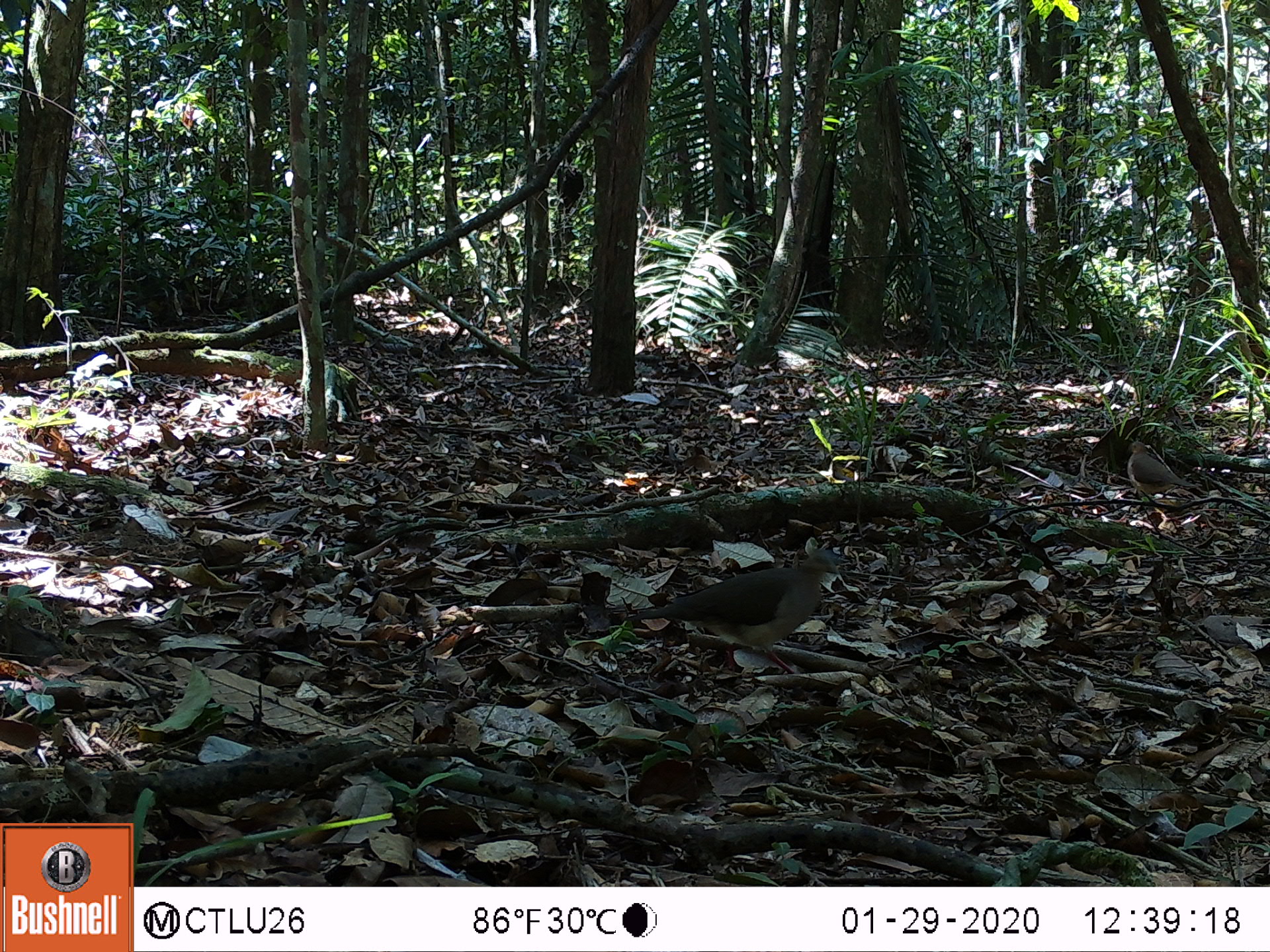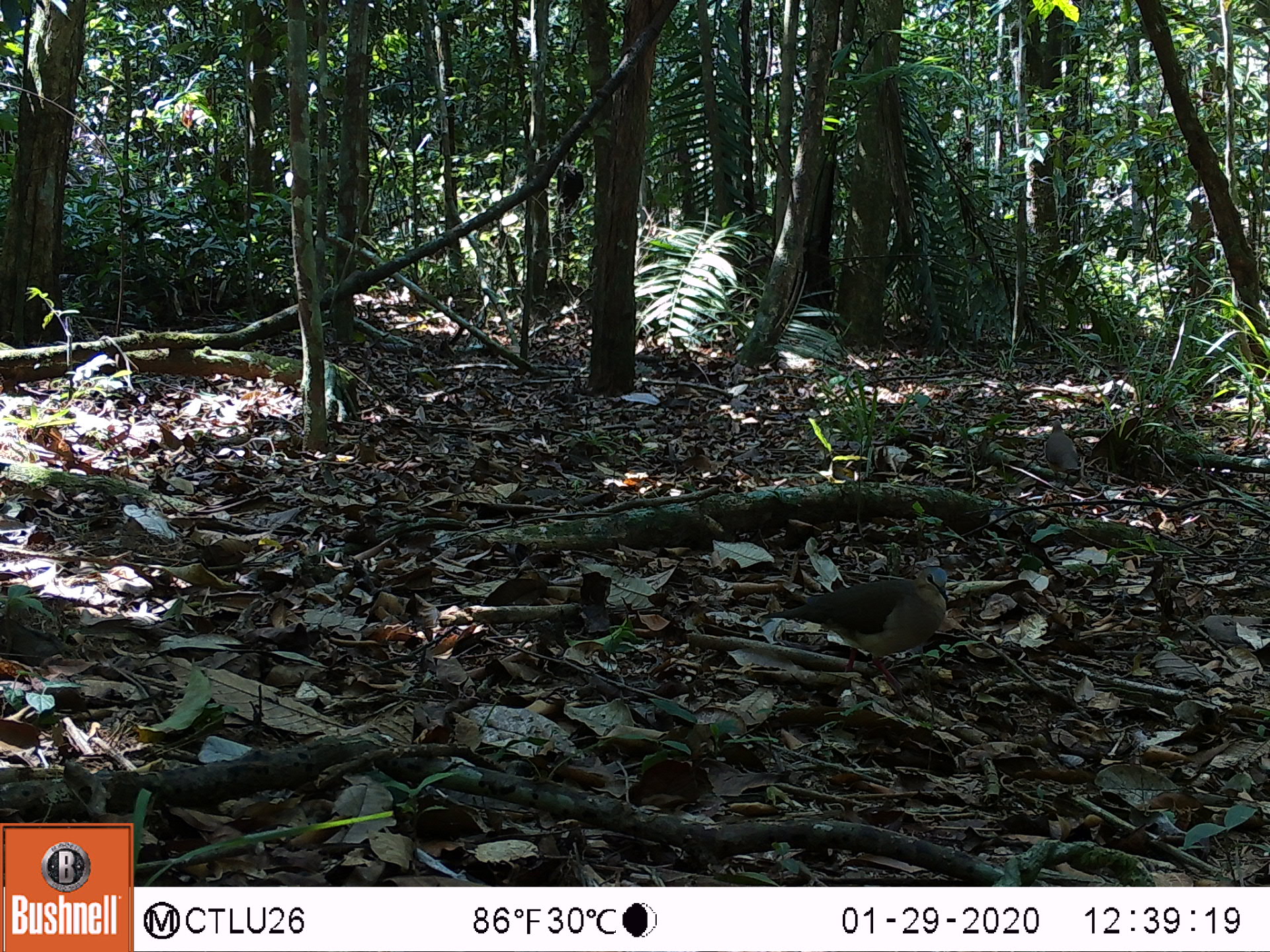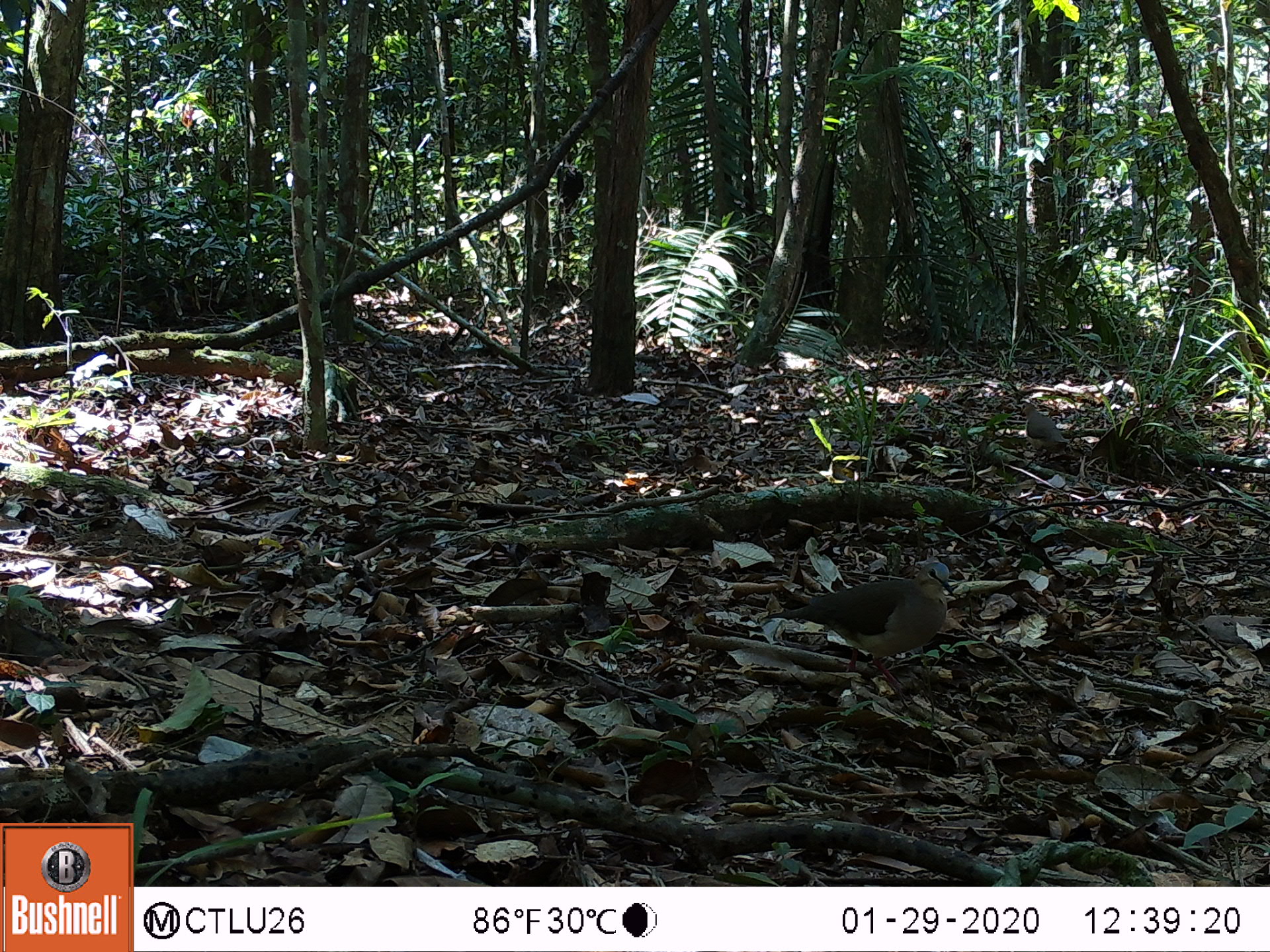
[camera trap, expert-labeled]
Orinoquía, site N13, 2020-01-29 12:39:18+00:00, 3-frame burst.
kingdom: Animalia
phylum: Chordata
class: Aves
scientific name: Aves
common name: bird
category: unknown bird